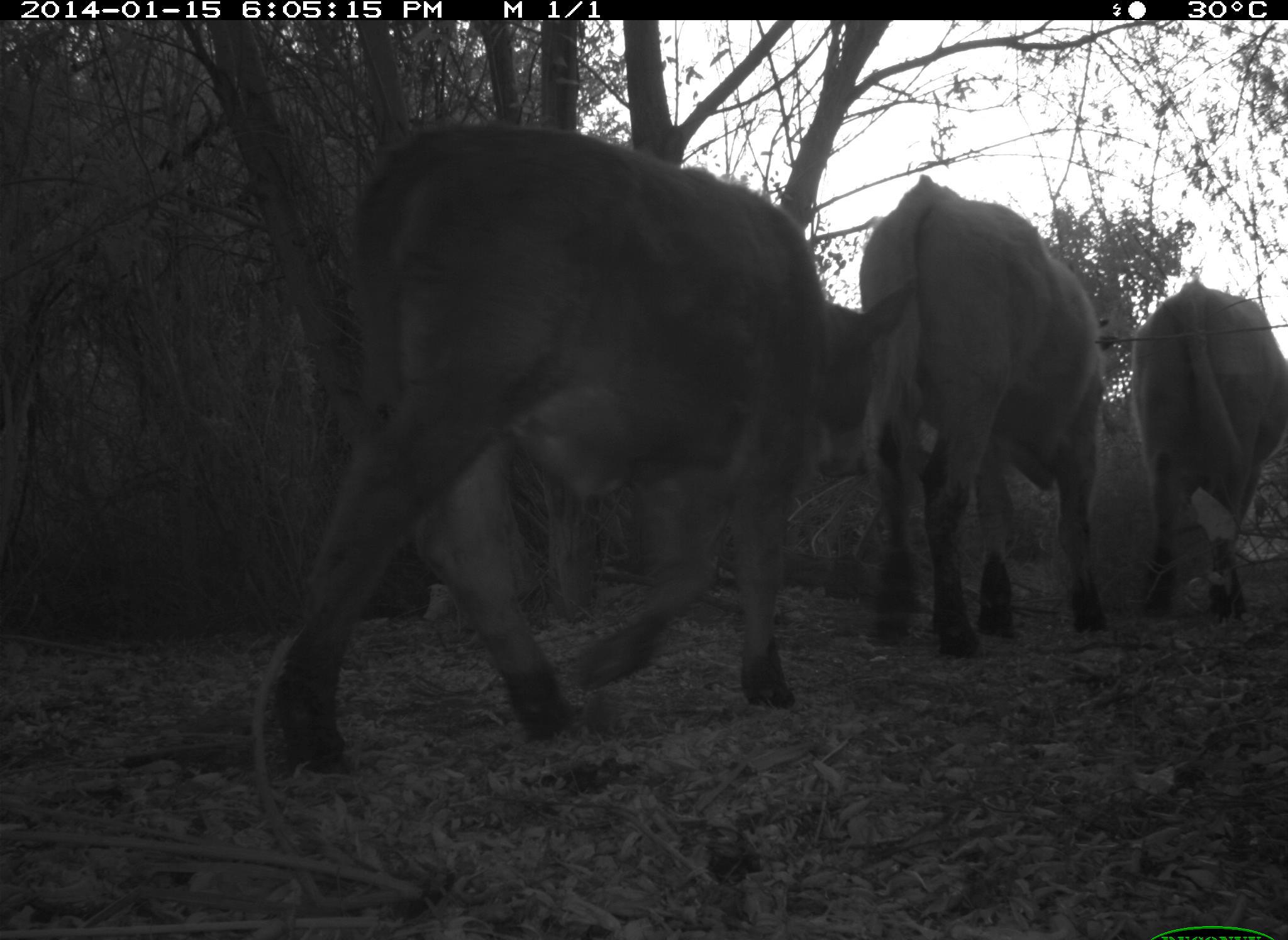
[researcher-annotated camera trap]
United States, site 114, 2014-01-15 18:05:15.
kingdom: Animalia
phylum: Chordata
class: Mammalia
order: Artiodactyla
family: Bovidae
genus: Bos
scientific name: Bos taurus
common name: cow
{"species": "cow (Bos taurus)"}